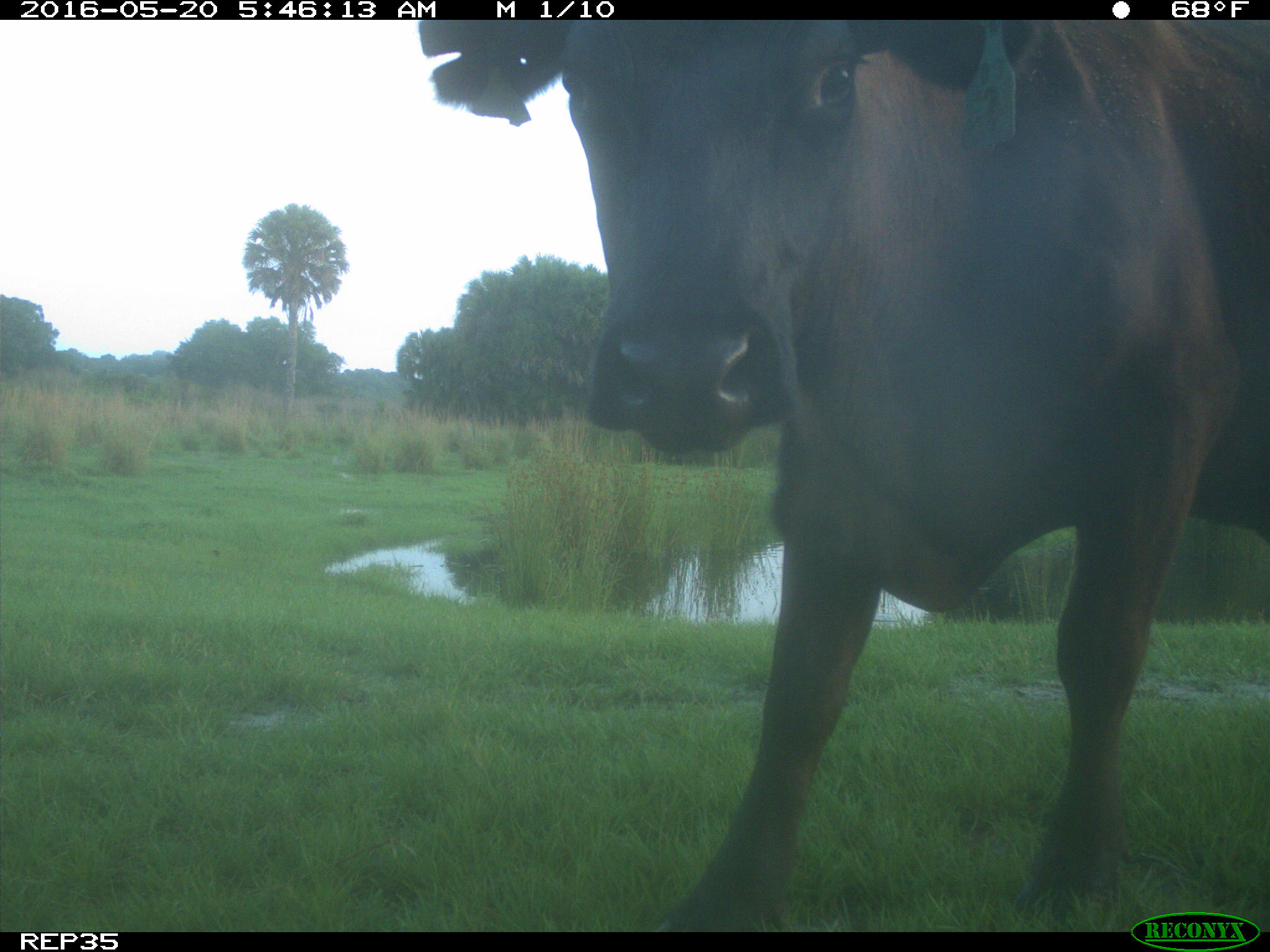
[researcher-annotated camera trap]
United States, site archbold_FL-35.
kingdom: Animalia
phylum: Chordata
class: Mammalia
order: Artiodactyla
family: Bovidae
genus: Bos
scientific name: Bos taurus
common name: domestic cow